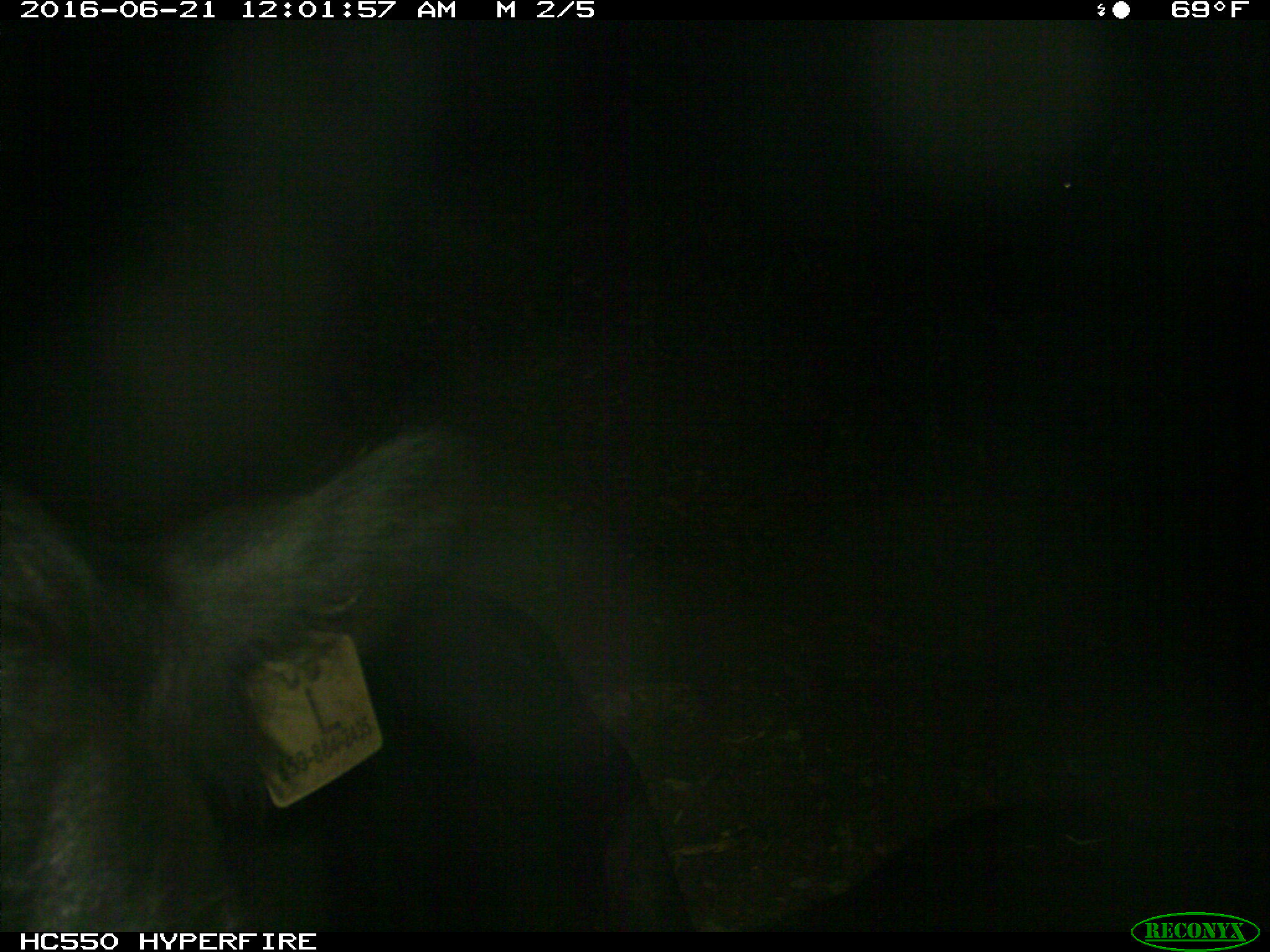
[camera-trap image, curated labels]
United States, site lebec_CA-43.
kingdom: Animalia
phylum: Chordata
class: Mammalia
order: Artiodactyla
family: Bovidae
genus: Bos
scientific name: Bos taurus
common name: domestic cow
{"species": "Bos taurus (domestic cow)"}